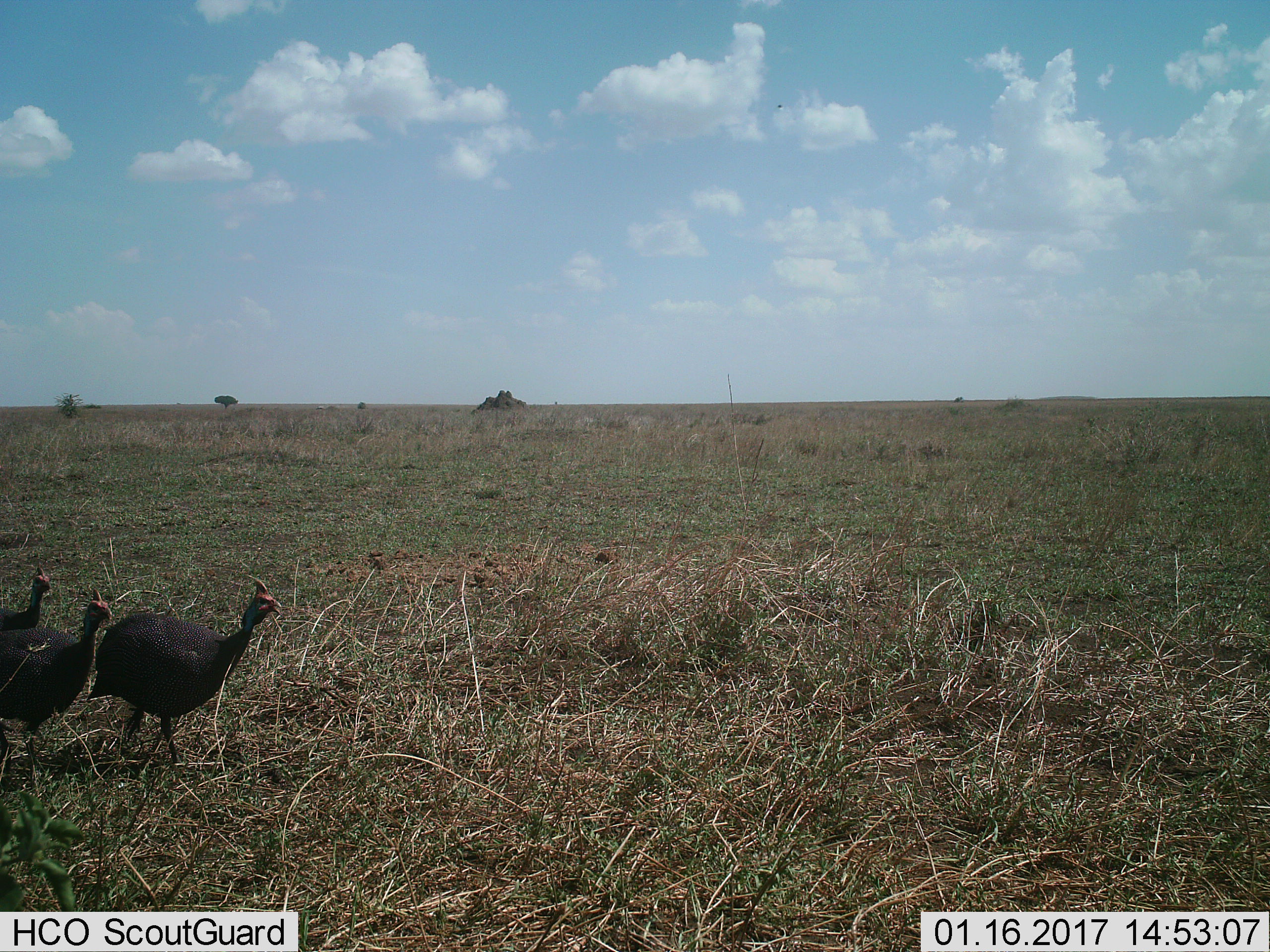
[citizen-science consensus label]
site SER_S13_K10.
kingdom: Animalia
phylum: Chordata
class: Aves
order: Galliformes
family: Numididae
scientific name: Numididae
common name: guineafowl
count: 3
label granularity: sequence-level